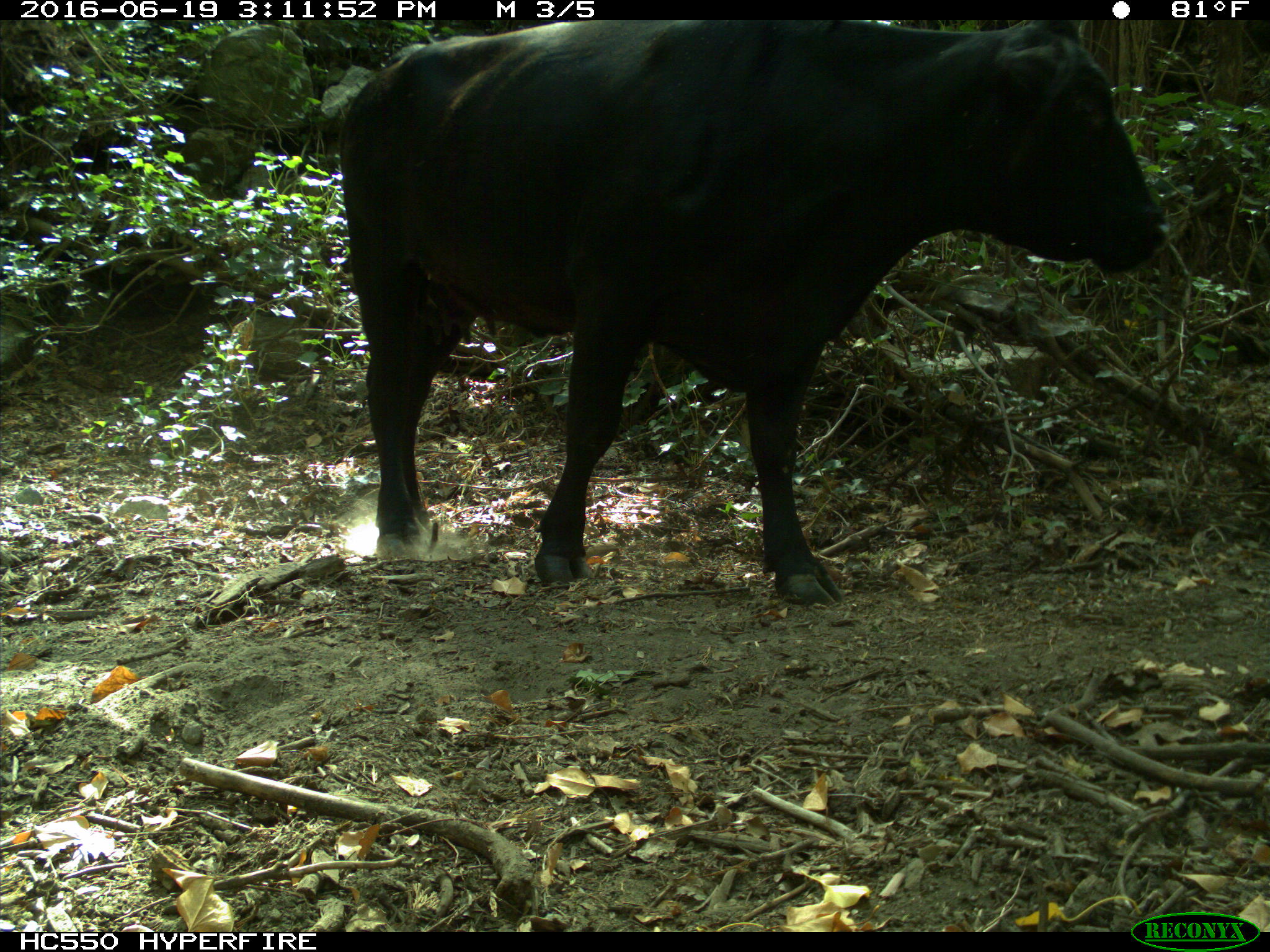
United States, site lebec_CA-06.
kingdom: Animalia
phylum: Chordata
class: Mammalia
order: Artiodactyla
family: Bovidae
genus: Bos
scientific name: Bos taurus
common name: domestic cow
Bos taurus (domestic cow).